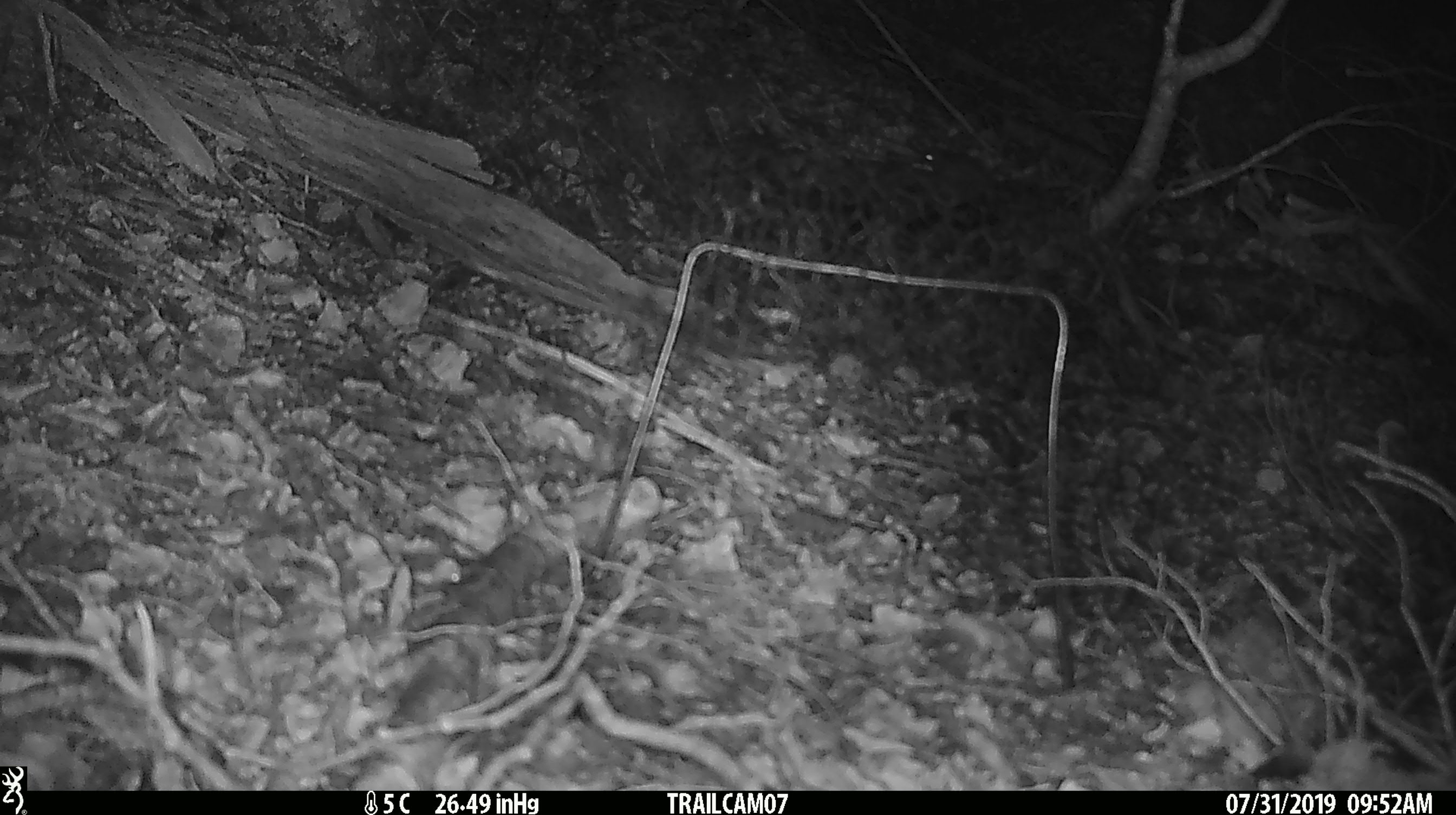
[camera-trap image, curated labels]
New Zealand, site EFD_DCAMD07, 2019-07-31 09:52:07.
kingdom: Animalia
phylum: Chordata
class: Mammalia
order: Rodentia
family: Muridae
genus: Mus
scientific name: Mus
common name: mouse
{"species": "mouse (Mus)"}